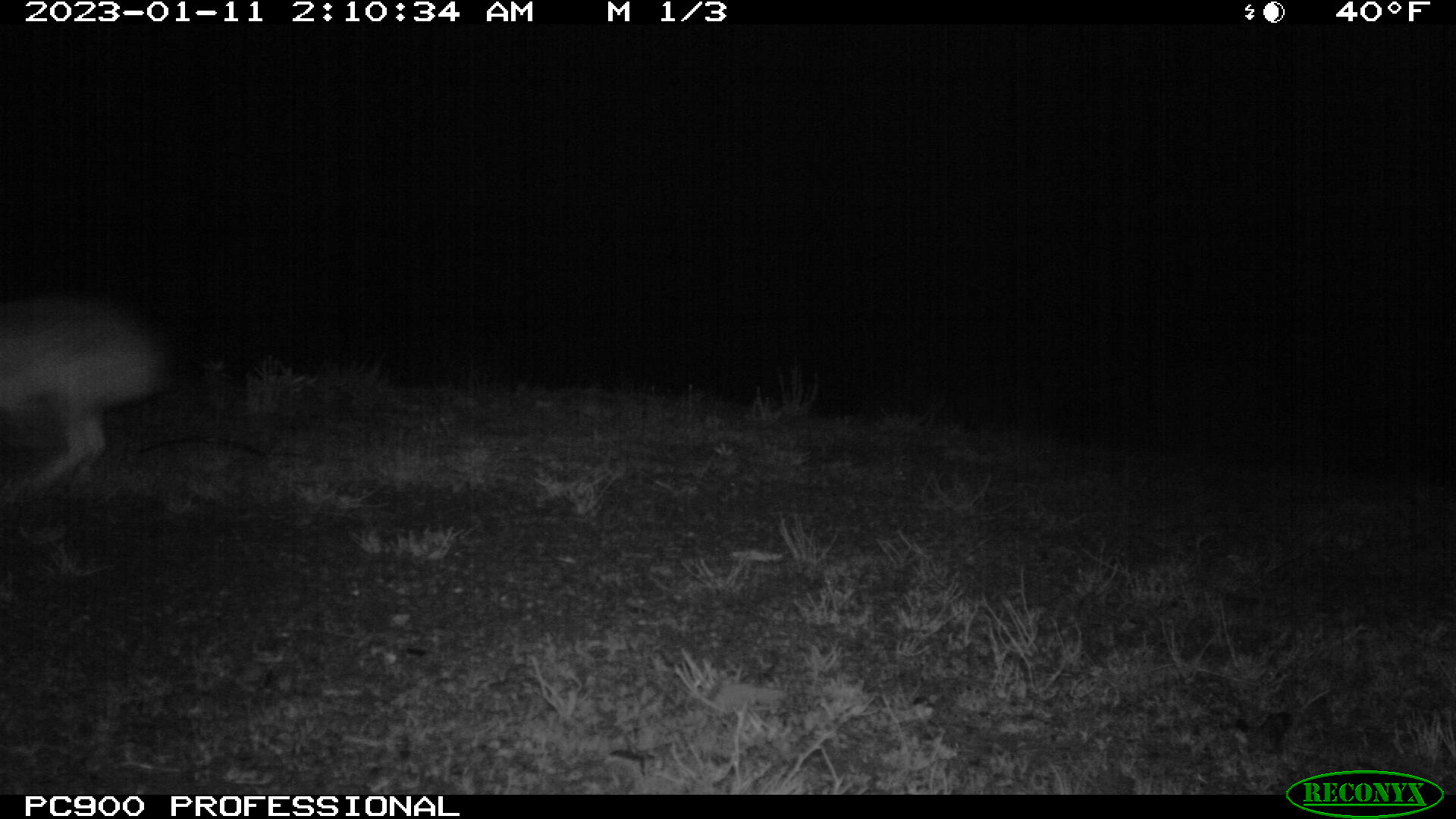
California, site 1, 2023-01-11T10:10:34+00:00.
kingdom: Animalia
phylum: Chordata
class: Mammalia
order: Lagomorpha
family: Leporidae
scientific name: Leporidae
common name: rabbit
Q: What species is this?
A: Rabbit (Leporidae).